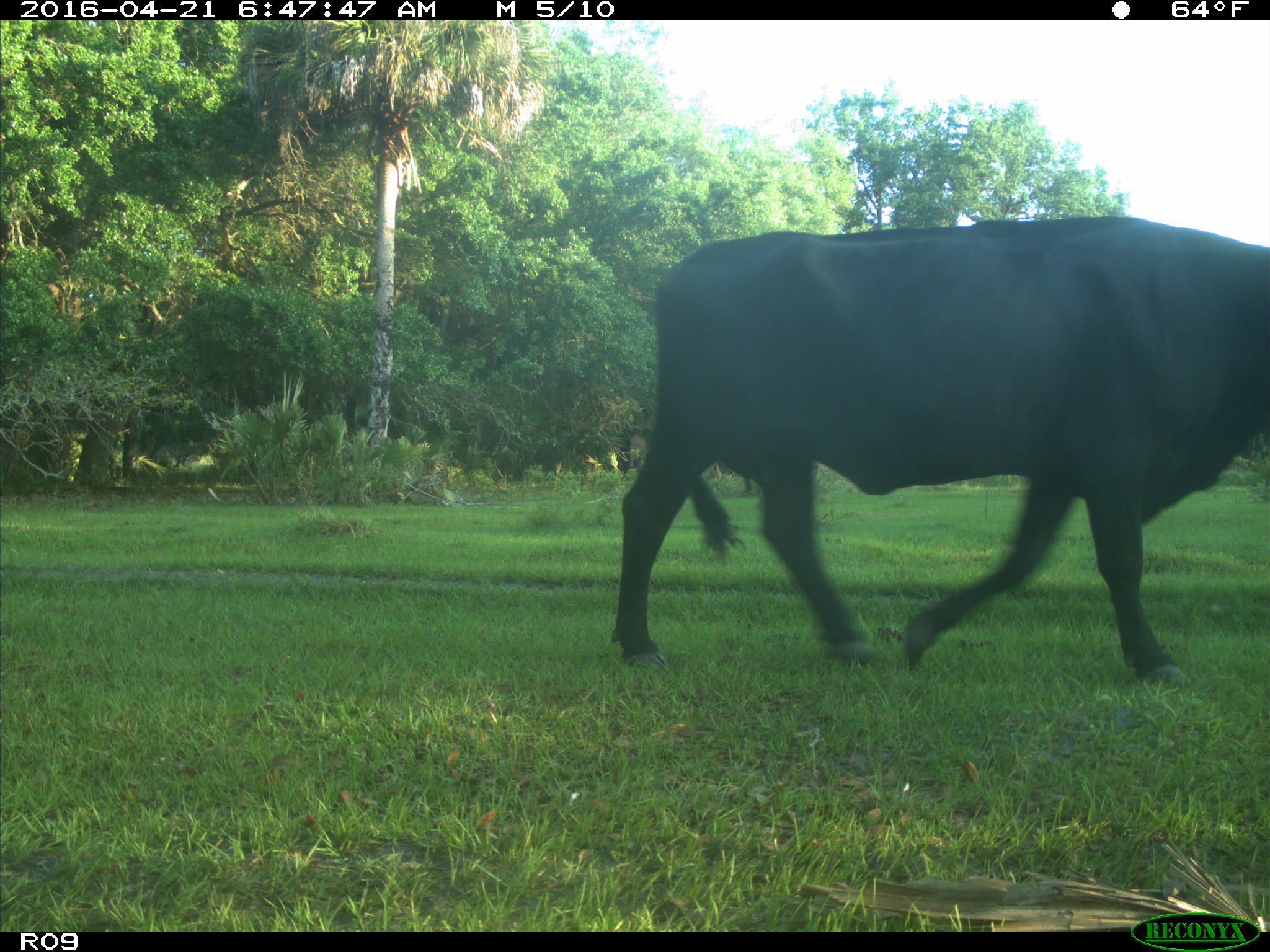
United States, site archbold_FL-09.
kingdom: Animalia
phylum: Chordata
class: Mammalia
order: Artiodactyla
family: Bovidae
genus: Bos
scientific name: Bos taurus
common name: domestic cow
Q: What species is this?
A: Bos taurus (domestic cow).